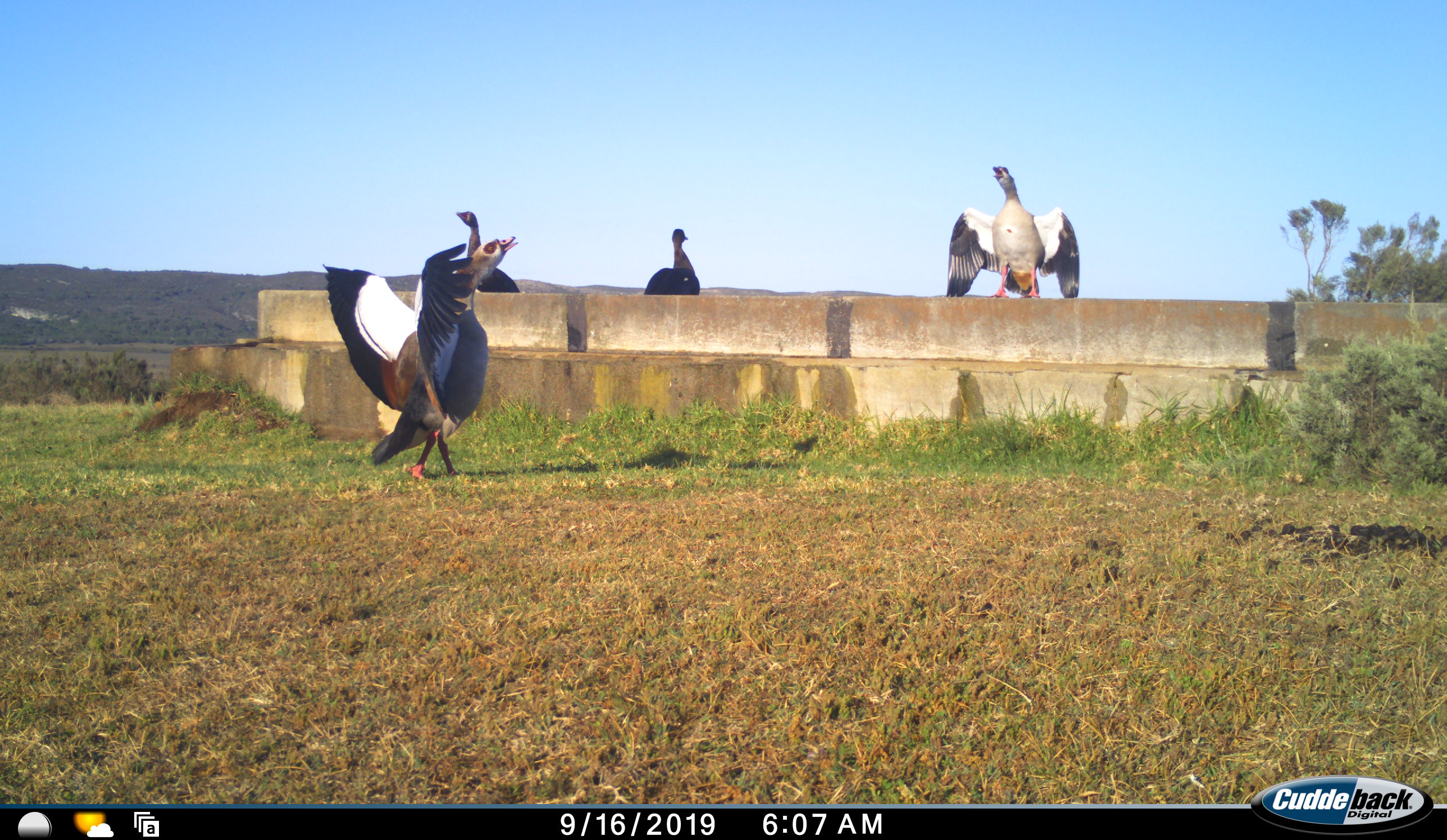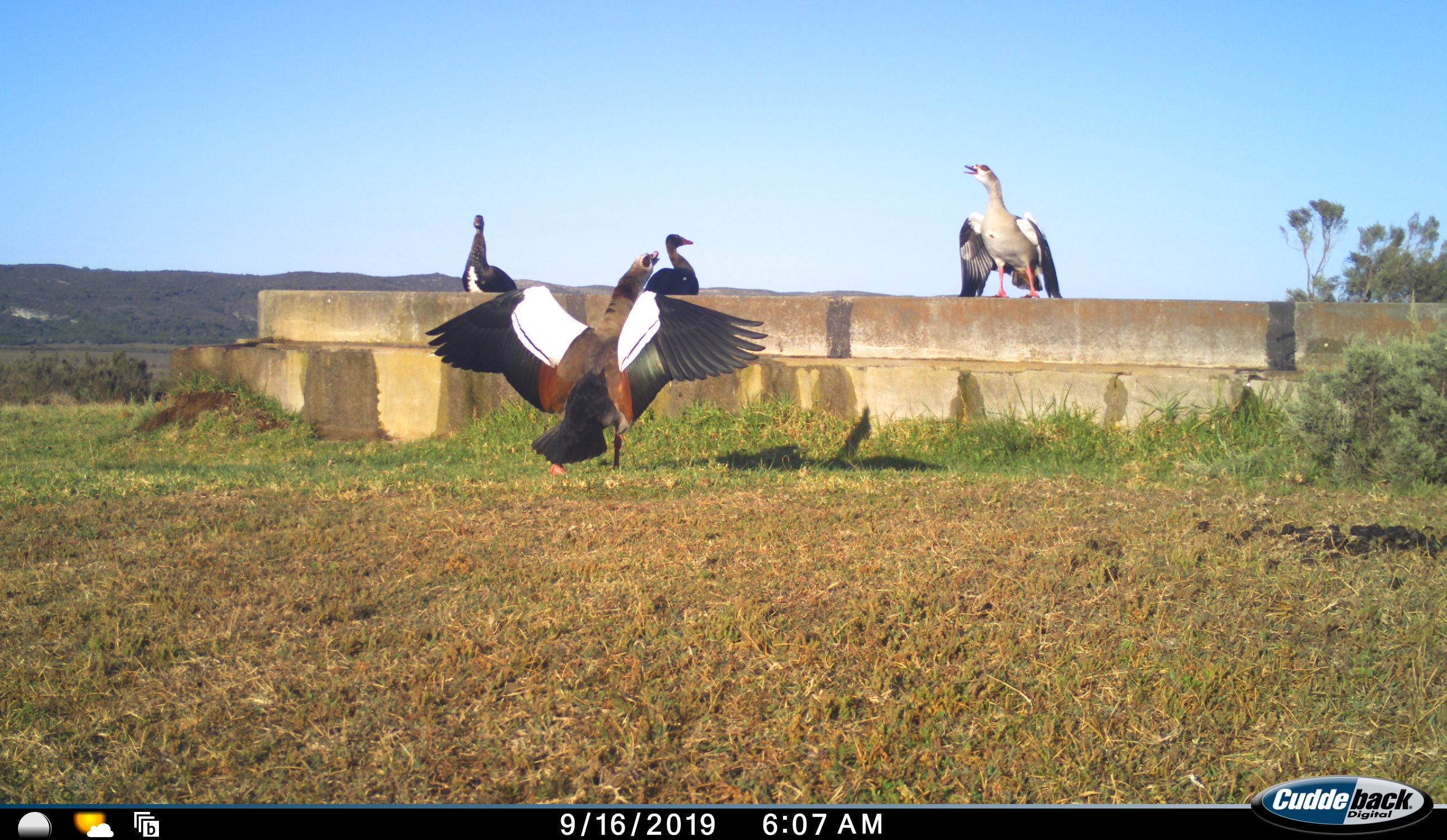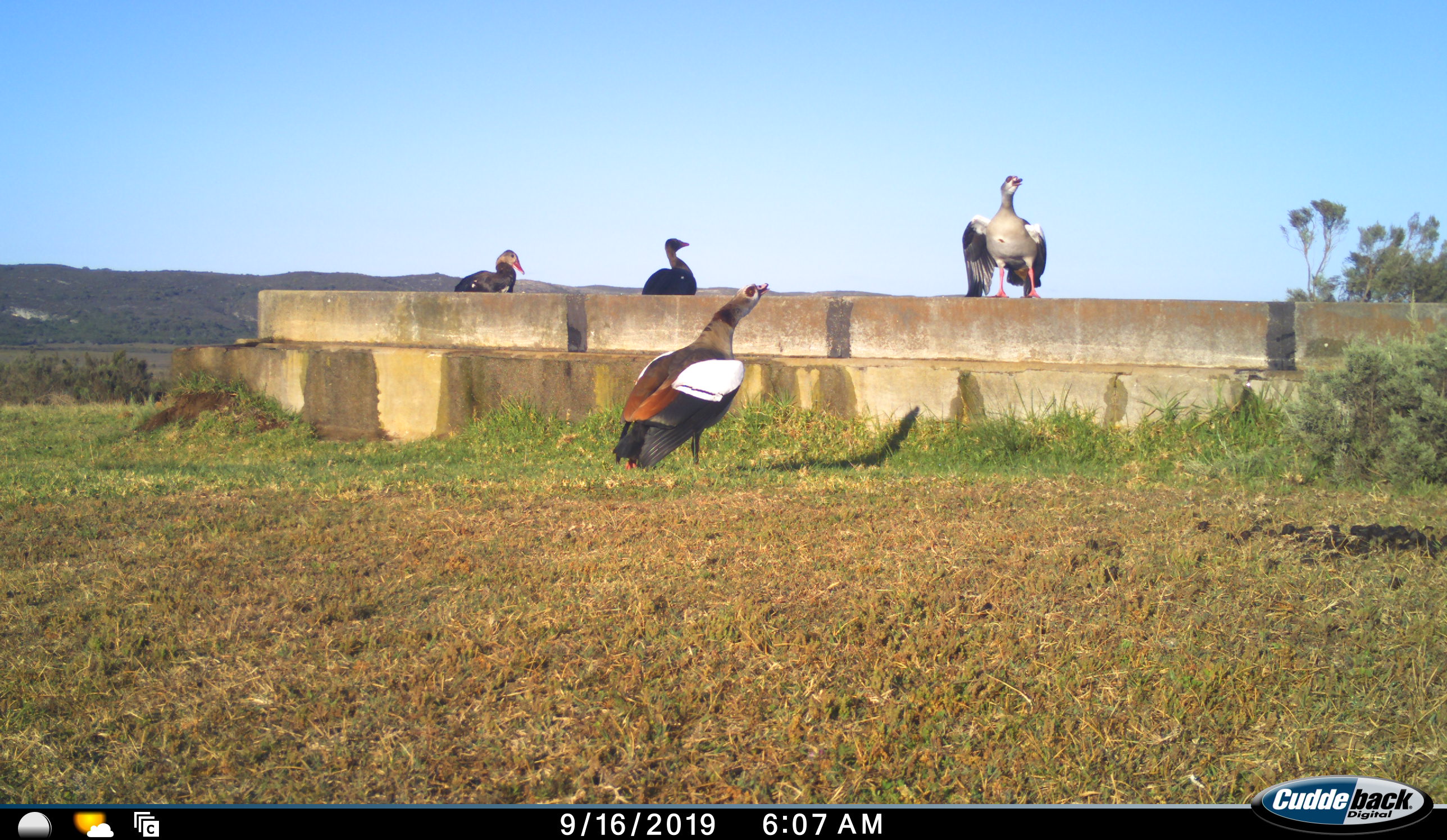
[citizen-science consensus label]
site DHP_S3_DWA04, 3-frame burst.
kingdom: Animalia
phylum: Chordata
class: Aves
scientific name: Aves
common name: bird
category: birdother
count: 4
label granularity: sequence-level